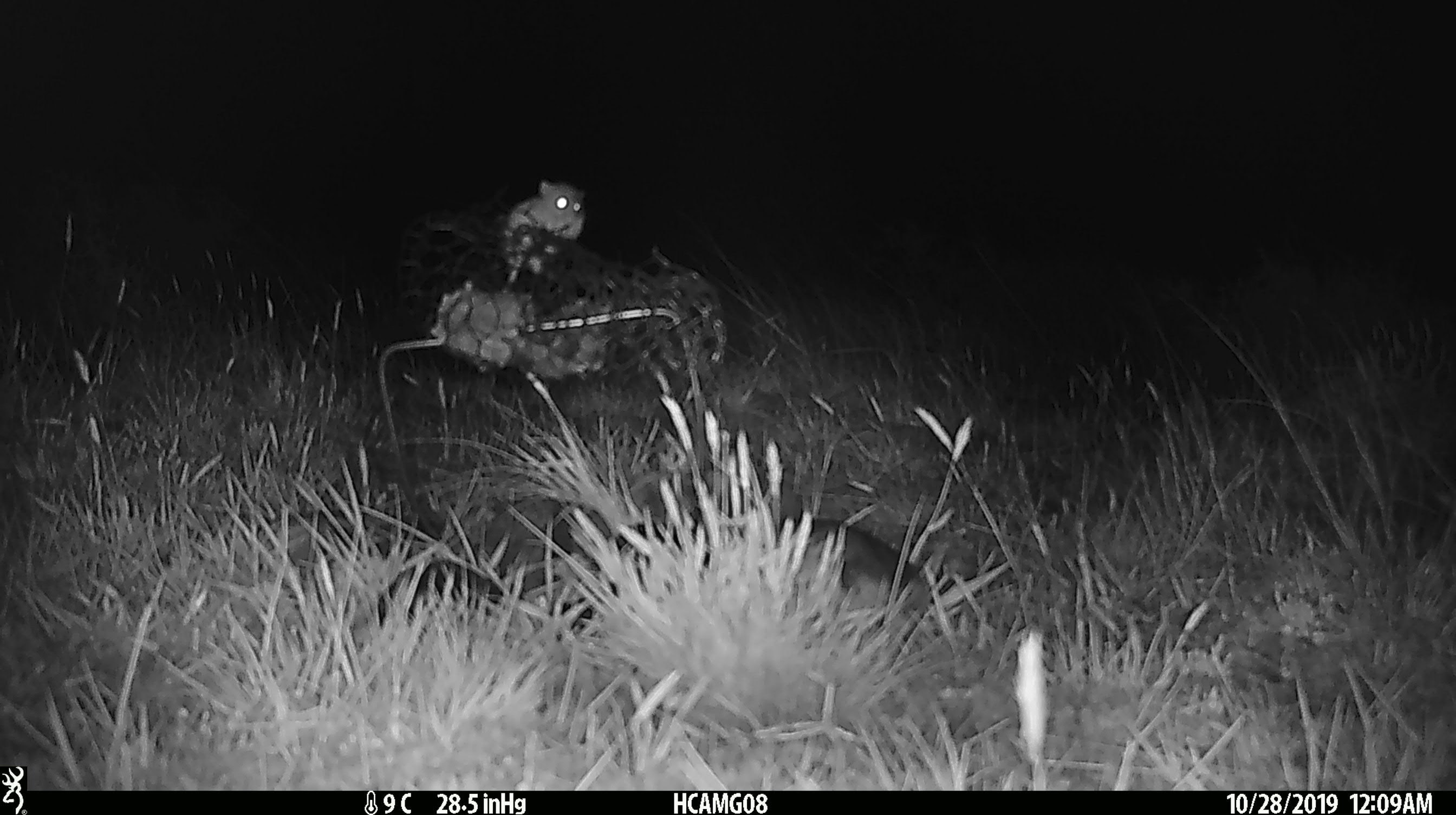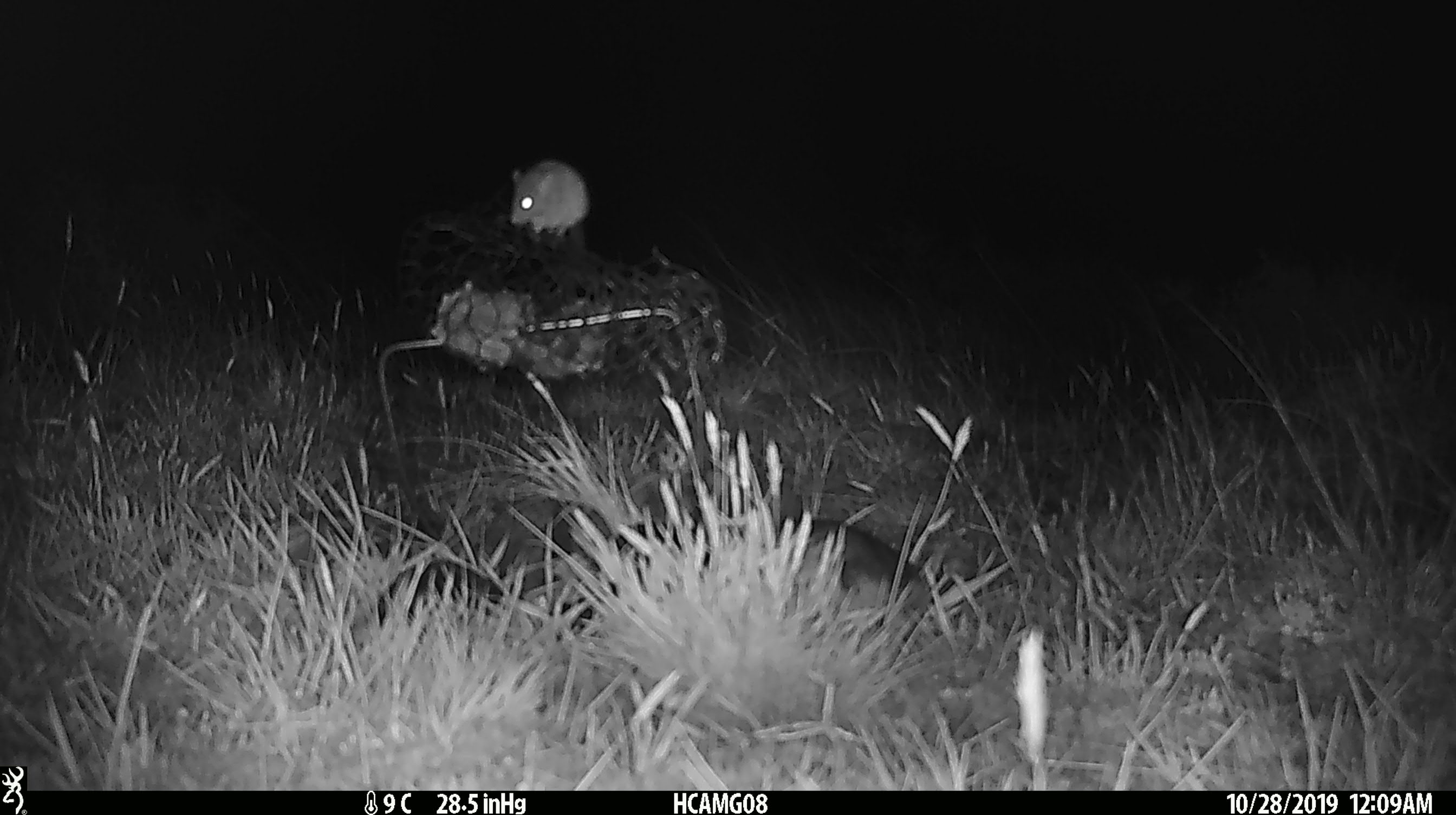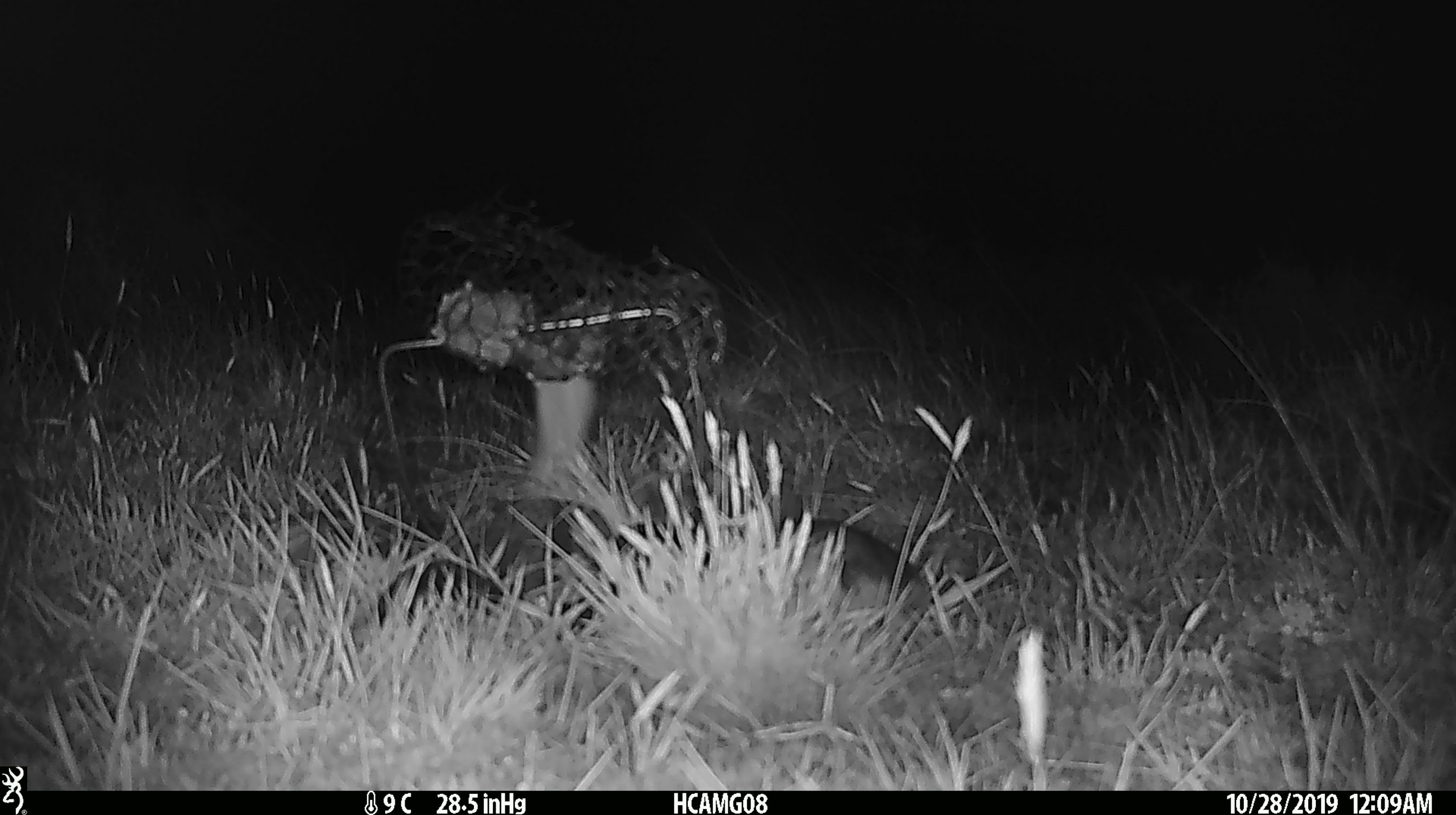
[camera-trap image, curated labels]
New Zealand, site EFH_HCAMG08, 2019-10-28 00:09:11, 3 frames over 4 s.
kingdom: Animalia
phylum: Chordata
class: Mammalia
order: Rodentia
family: Muridae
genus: Mus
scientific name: Mus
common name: mouse